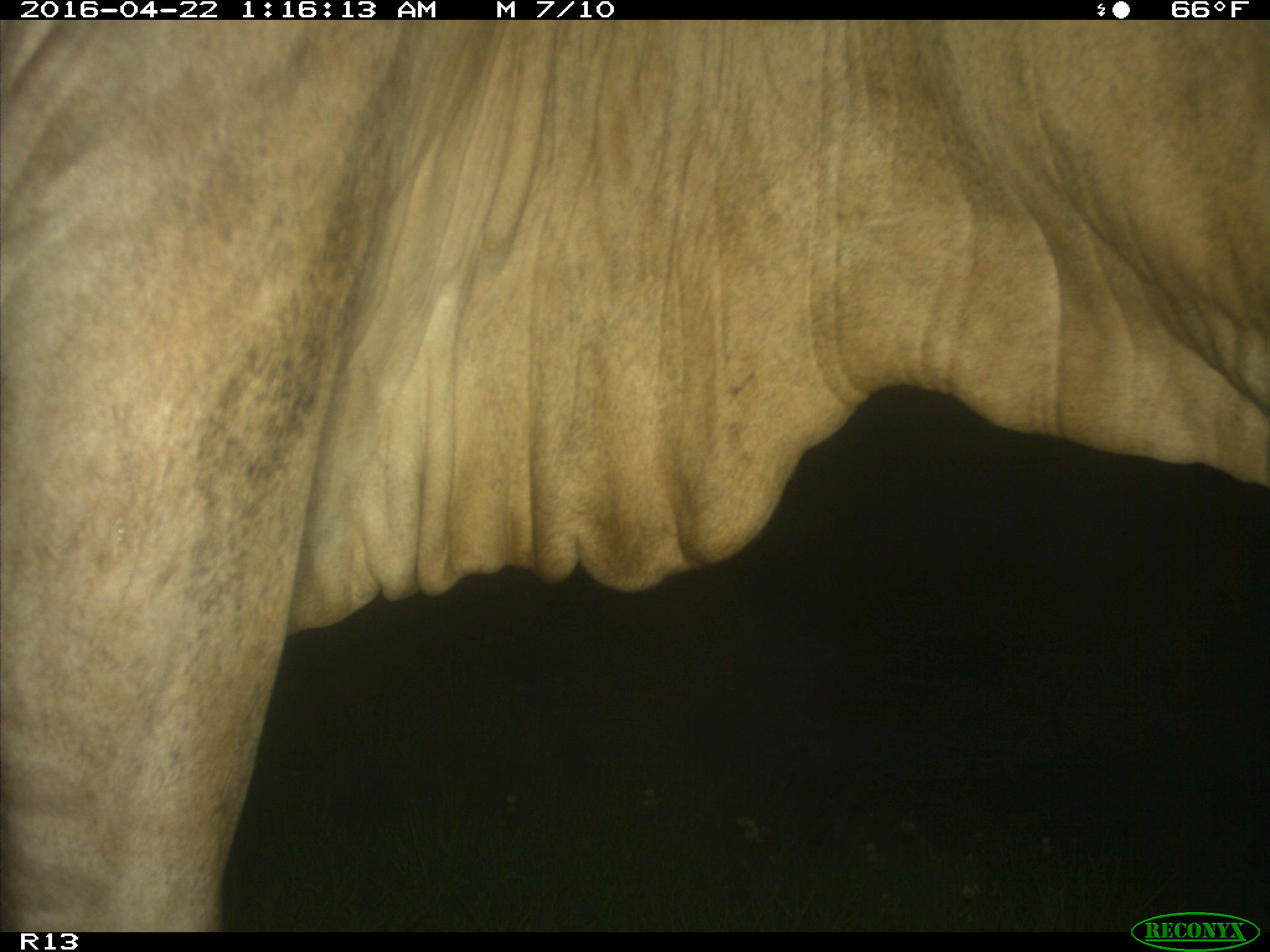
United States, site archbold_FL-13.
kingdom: Animalia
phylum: Chordata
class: Mammalia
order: Artiodactyla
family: Bovidae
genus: Bos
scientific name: Bos taurus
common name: domestic cow